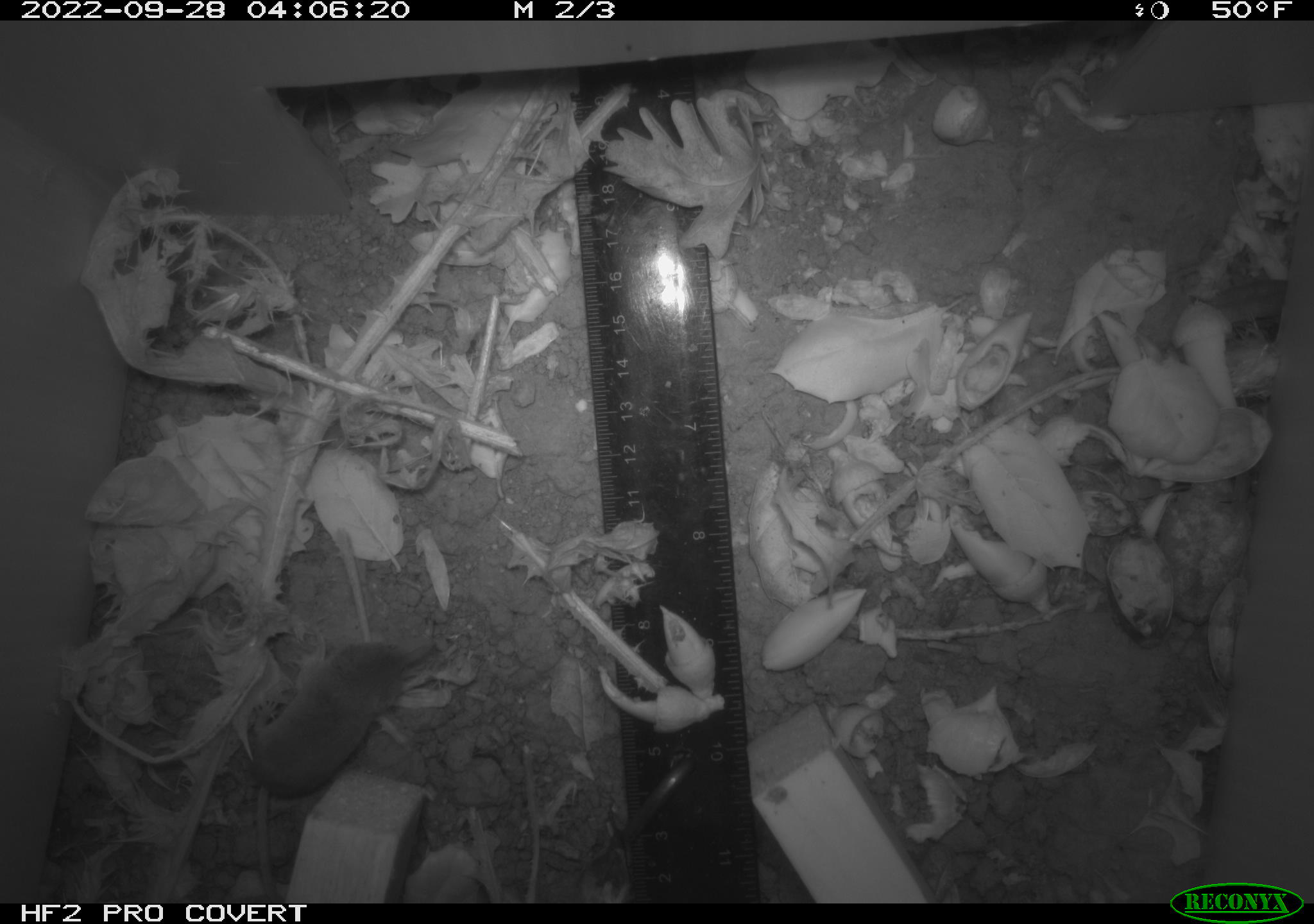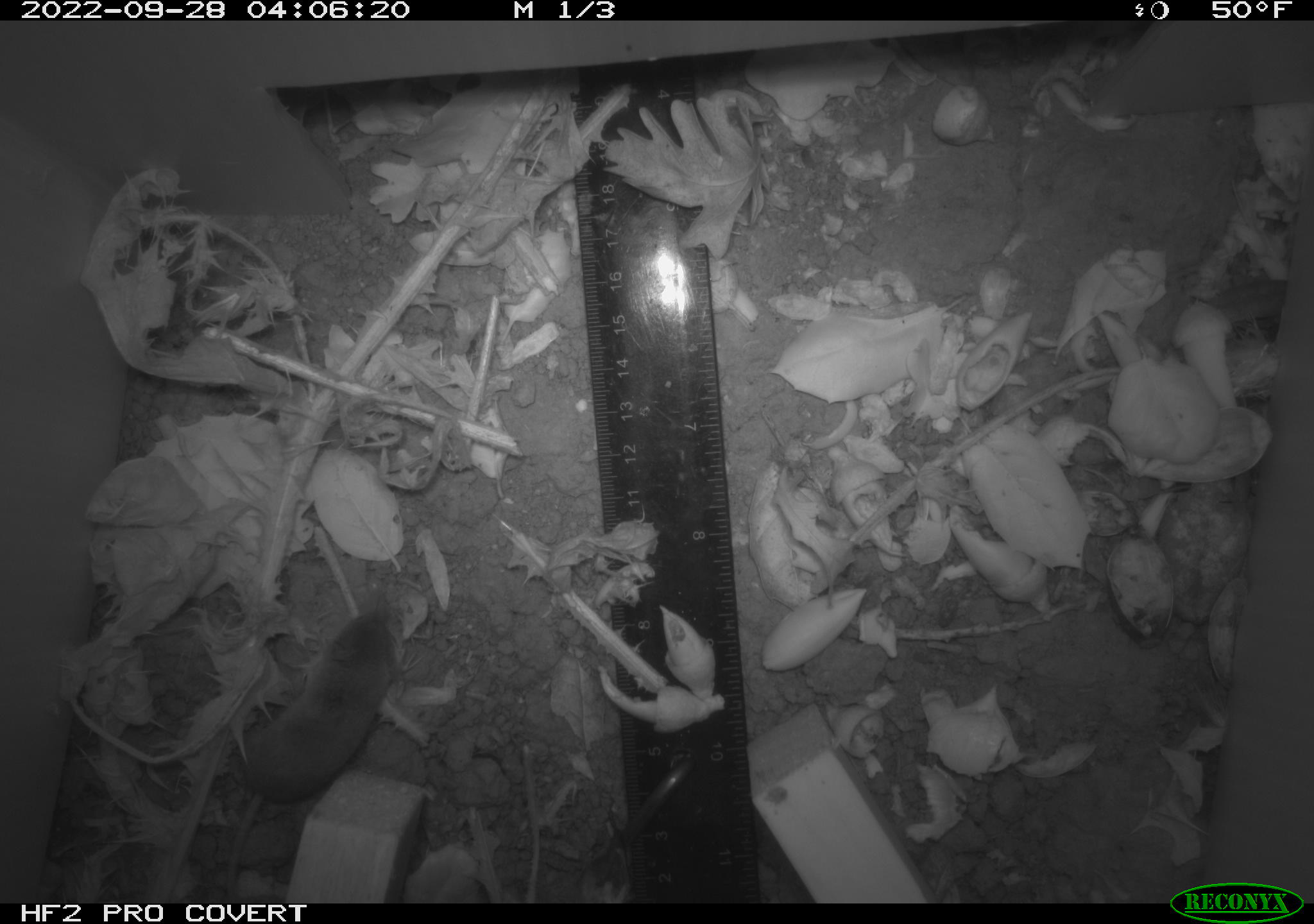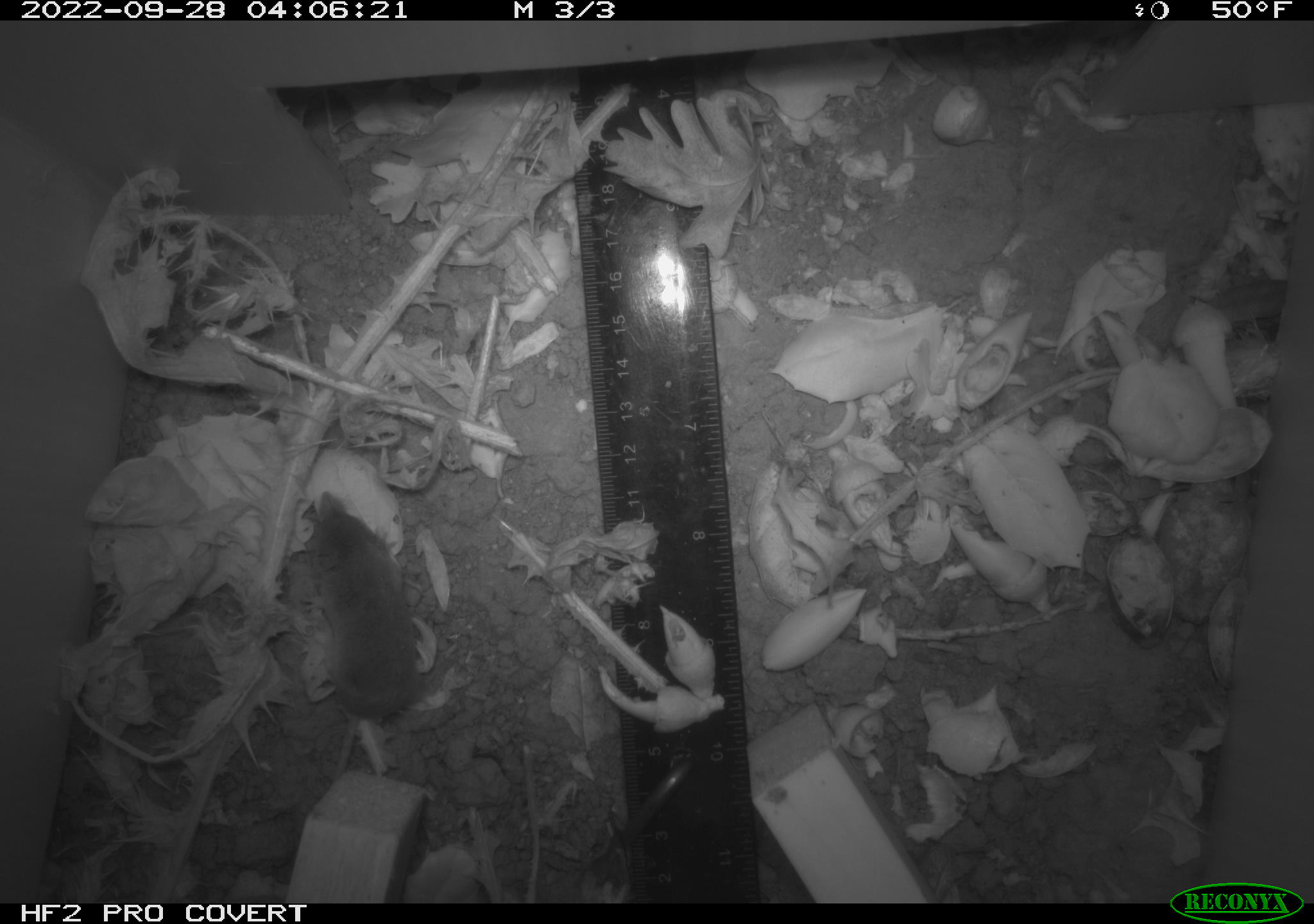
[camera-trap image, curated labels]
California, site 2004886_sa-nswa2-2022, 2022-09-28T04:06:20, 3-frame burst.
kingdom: Animalia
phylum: Chordata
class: Mammalia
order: Eulipotyphla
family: Soricidae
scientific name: Soricidae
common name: shrews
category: soricidae family